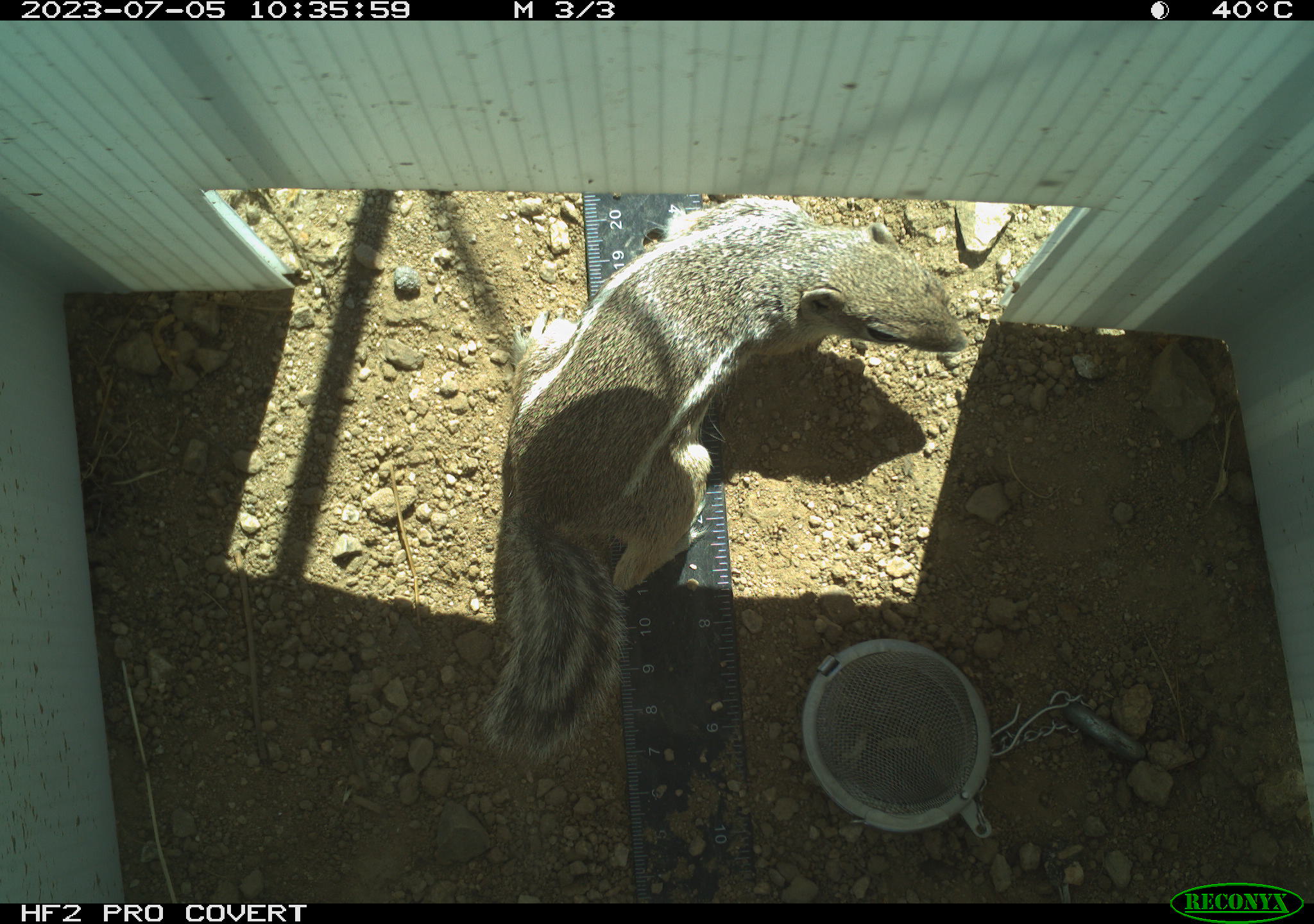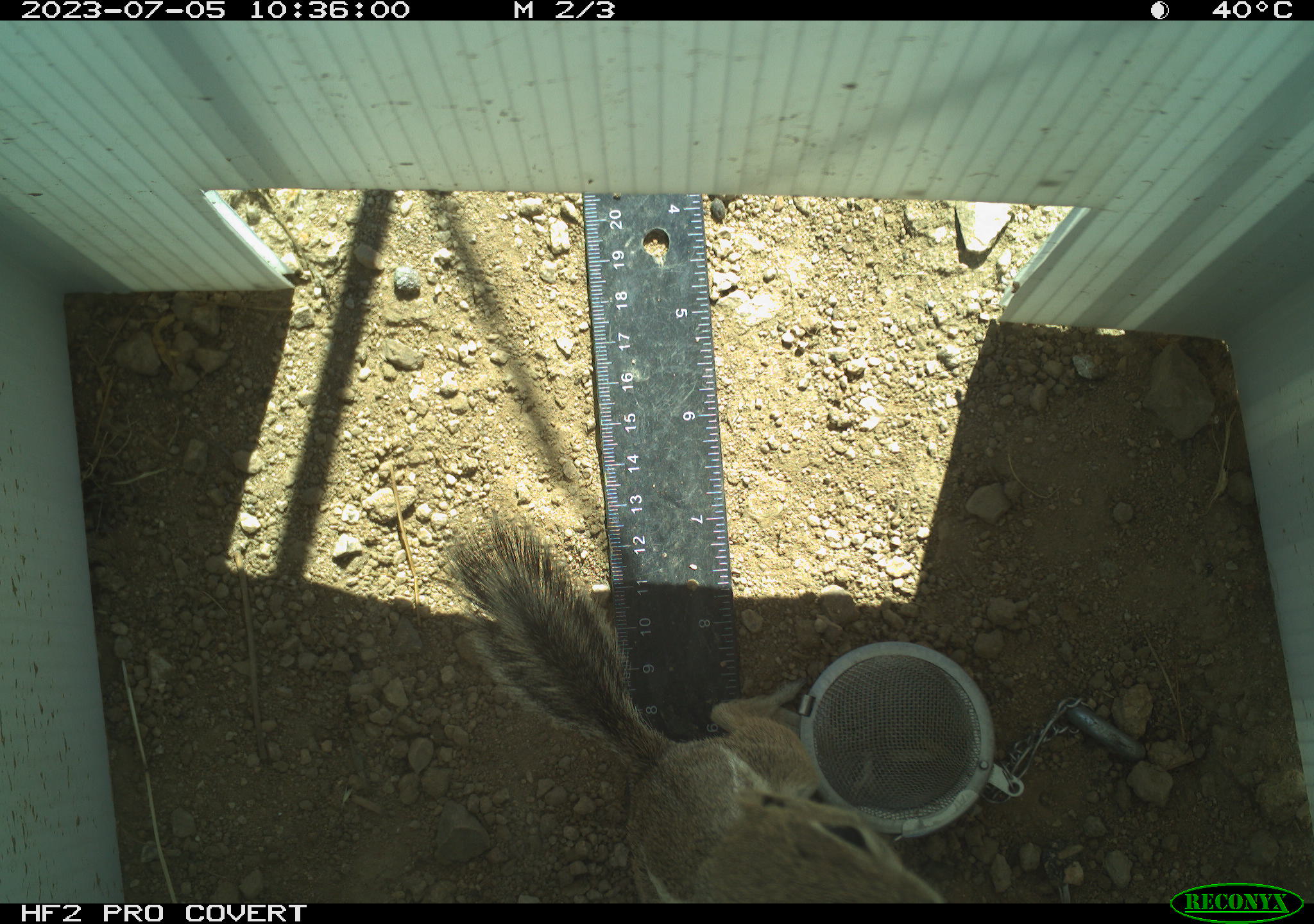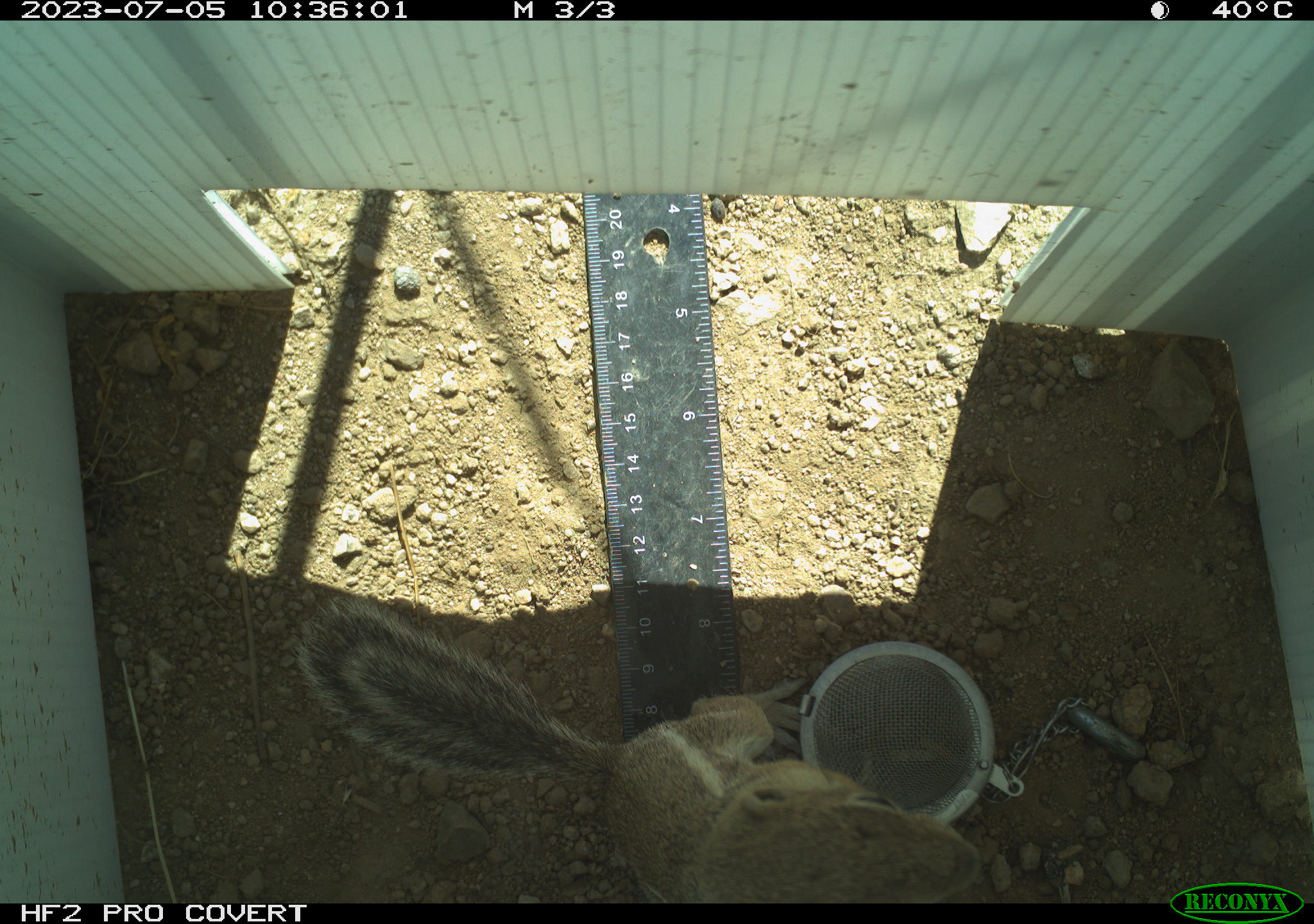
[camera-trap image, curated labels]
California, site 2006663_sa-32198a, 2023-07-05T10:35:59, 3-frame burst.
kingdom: Animalia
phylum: Chordata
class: Mammalia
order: Rodentia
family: Sciuridae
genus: Ammospermophilus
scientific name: Ammospermophilus leucurus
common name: white-tailed antelope squirrel